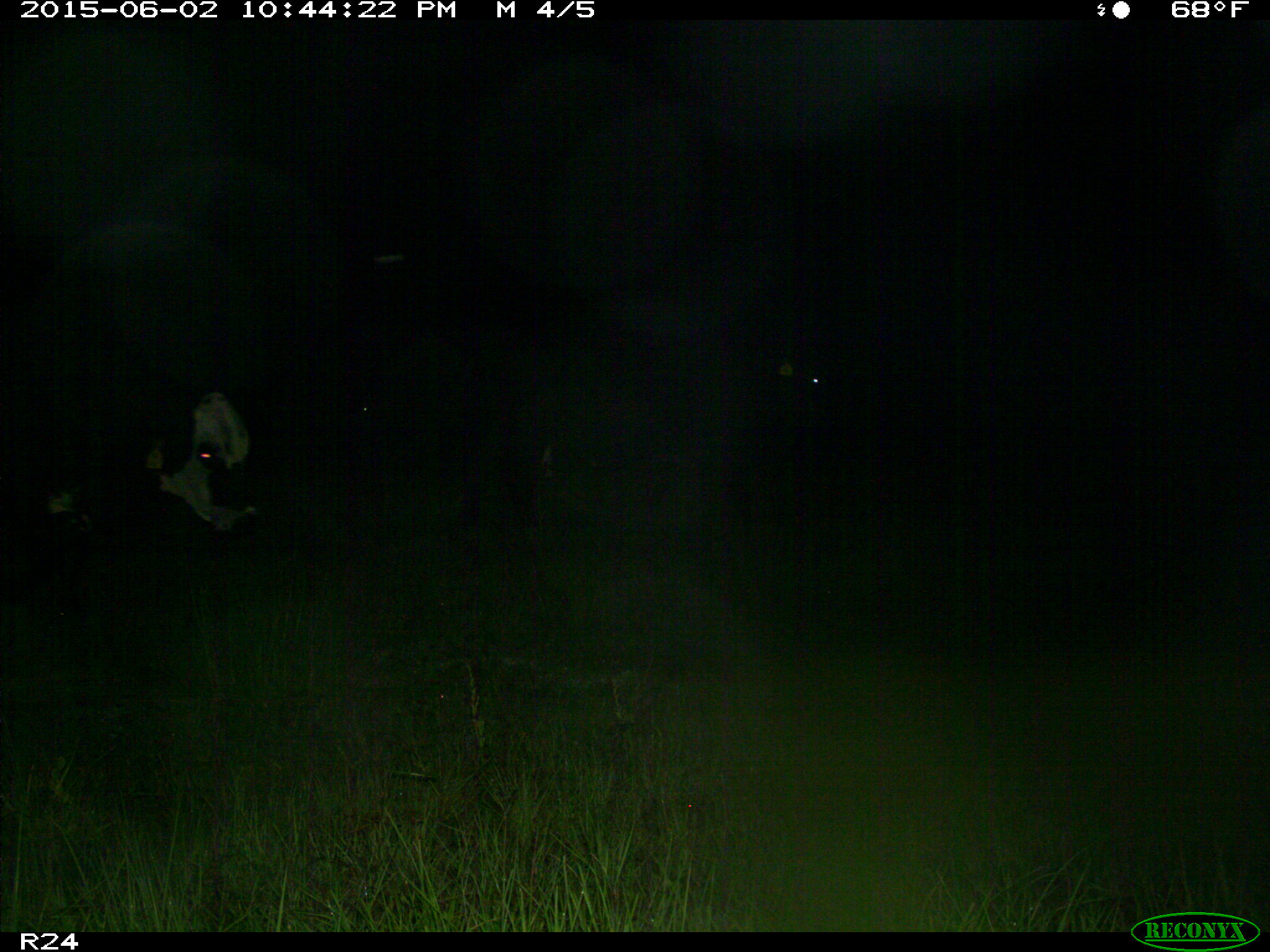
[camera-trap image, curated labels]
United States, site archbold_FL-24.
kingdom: Animalia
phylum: Chordata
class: Mammalia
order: Artiodactyla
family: Bovidae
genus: Bos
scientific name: Bos taurus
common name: domestic cow